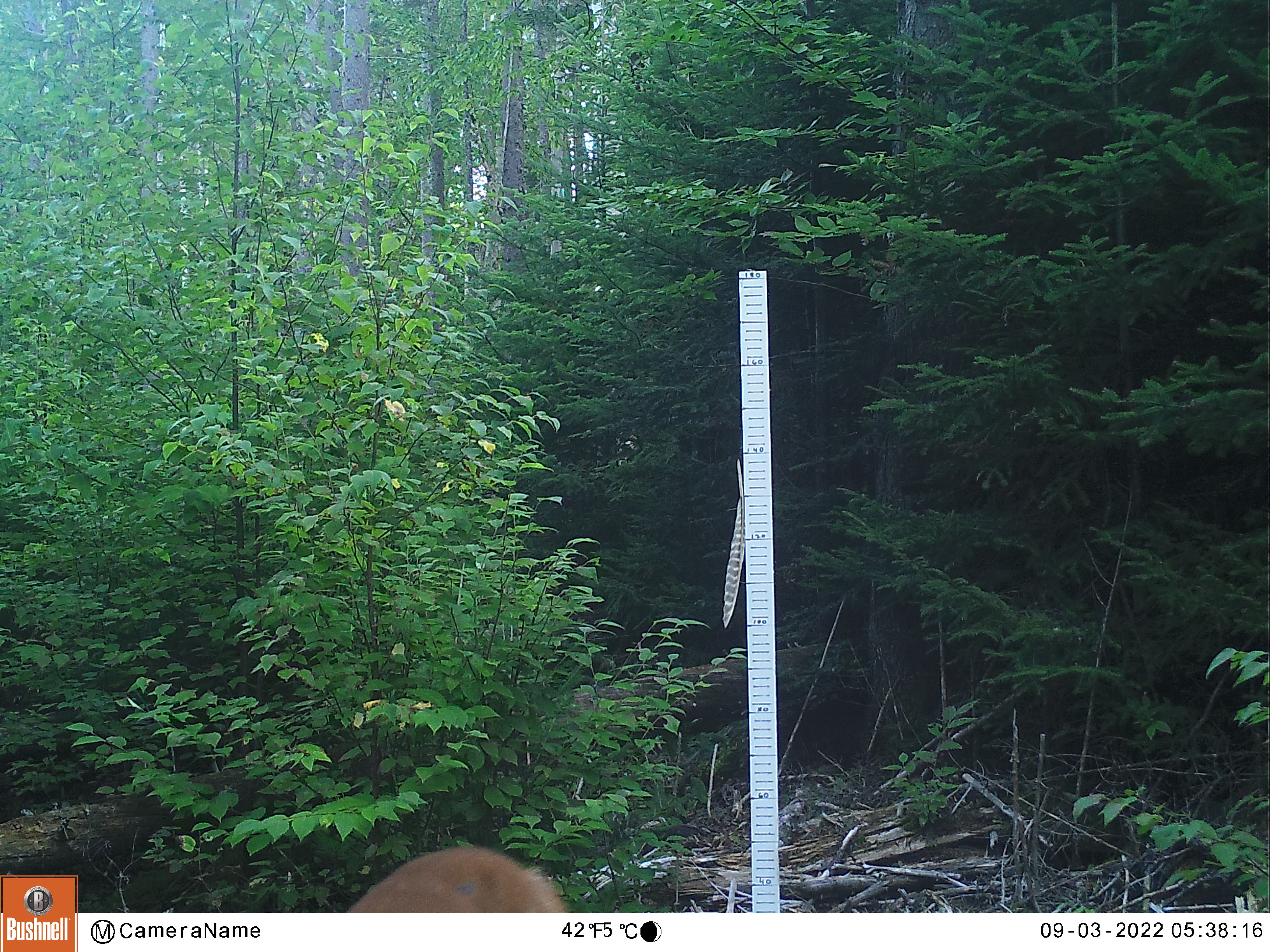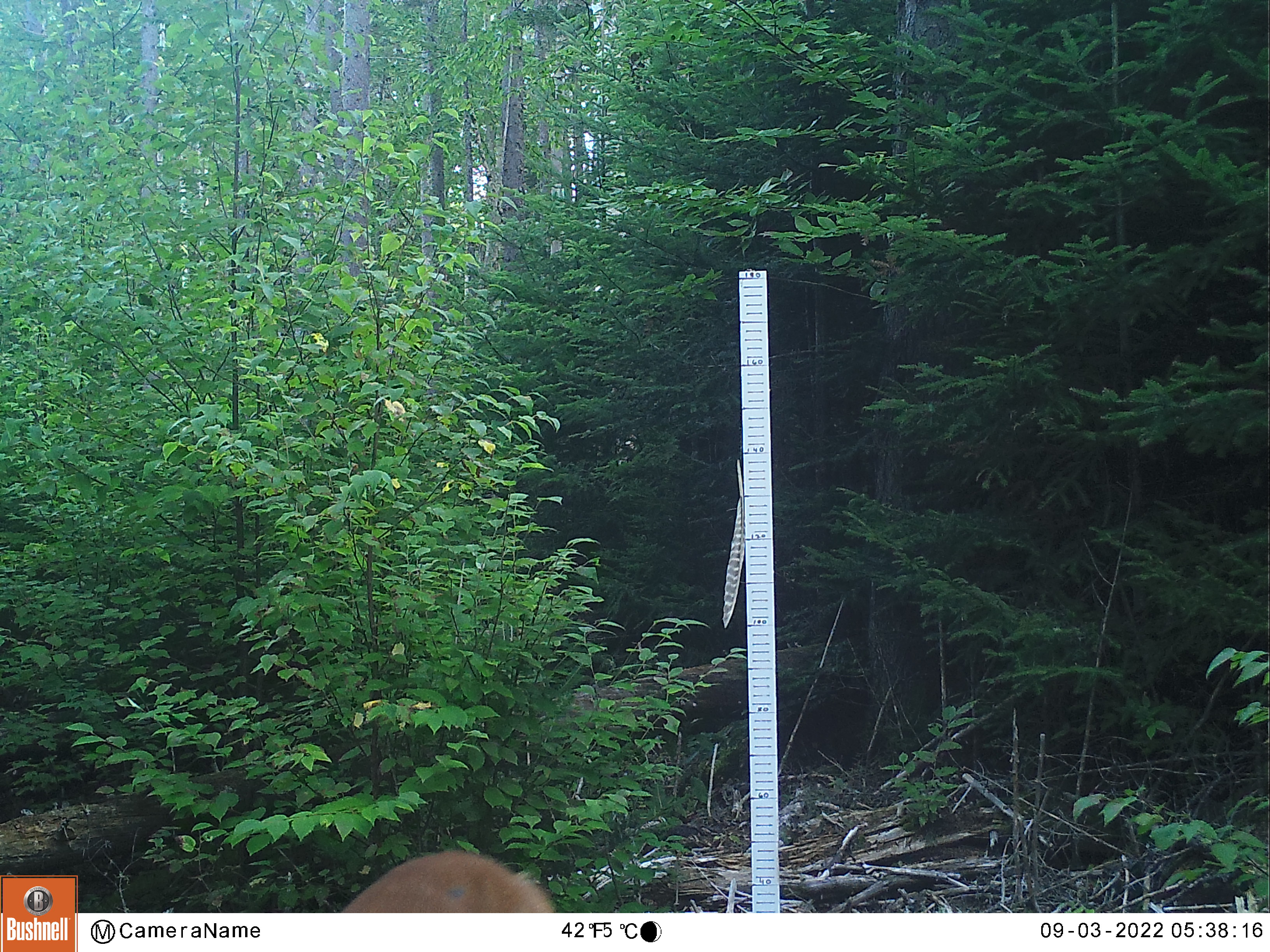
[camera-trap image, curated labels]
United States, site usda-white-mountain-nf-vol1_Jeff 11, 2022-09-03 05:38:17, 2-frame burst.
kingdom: Animalia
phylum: Chordata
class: Mammalia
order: Artiodactyla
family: Cervidae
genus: Odocoileus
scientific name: Odocoileus virginianus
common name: white-tailed deer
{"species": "white-tailed deer (Odocoileus virginianus)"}